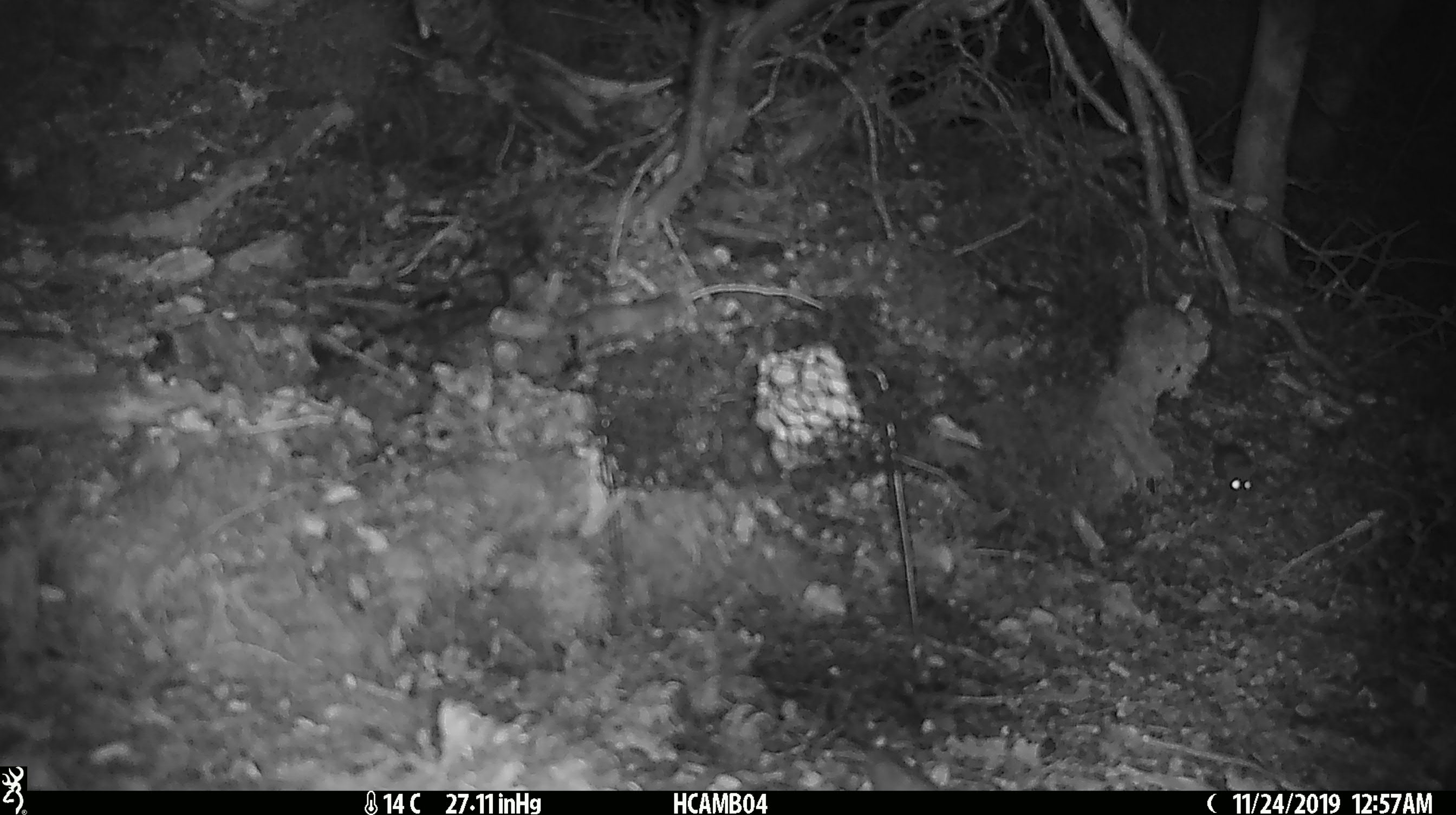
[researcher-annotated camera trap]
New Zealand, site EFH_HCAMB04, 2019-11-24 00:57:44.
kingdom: Animalia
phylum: Chordata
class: Mammalia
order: Rodentia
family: Muridae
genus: Mus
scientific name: Mus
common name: mouse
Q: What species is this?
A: Mouse (Mus).